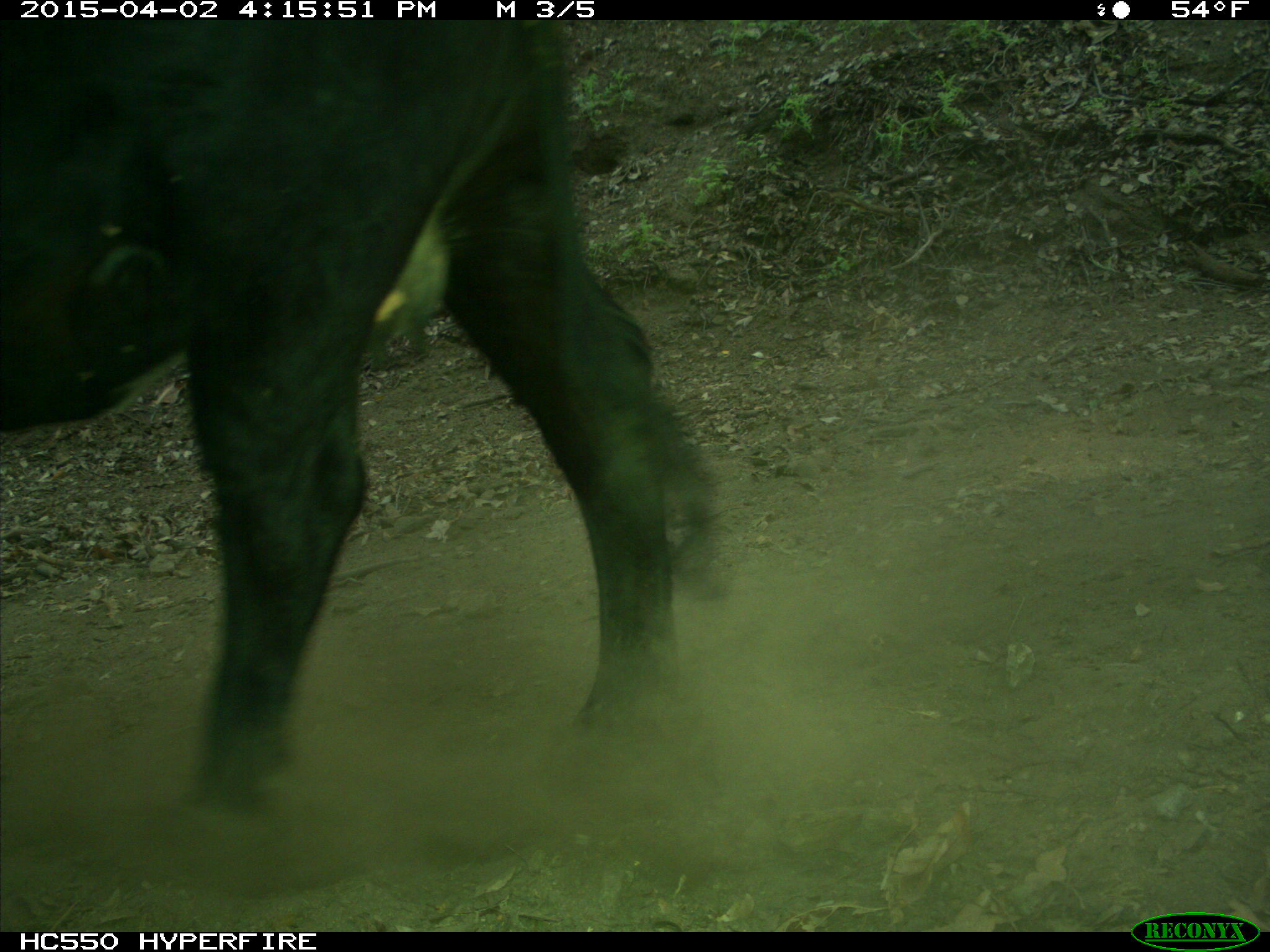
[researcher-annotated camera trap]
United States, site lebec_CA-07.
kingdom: Animalia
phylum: Chordata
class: Mammalia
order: Artiodactyla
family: Bovidae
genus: Bos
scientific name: Bos taurus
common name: domestic cow